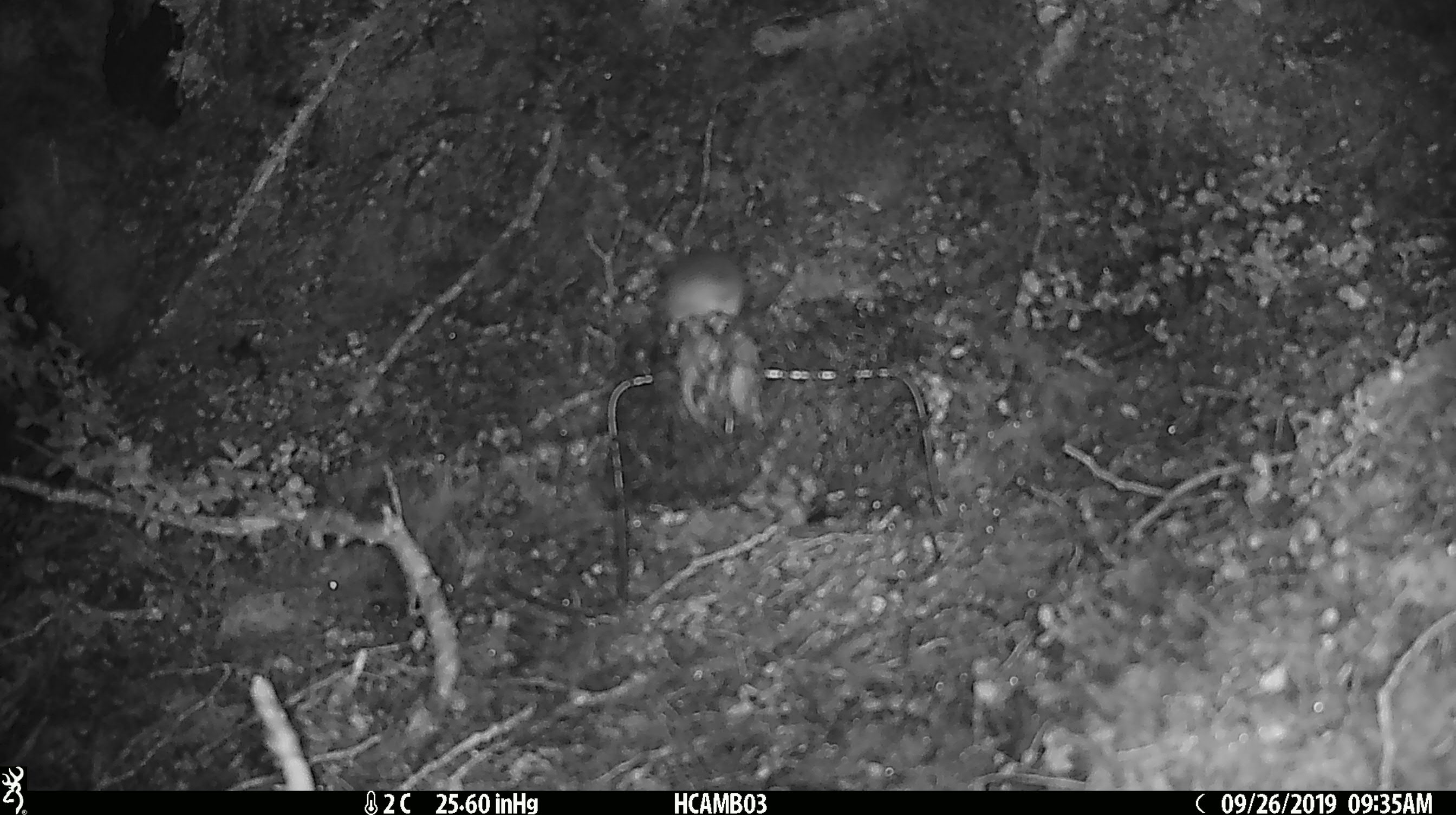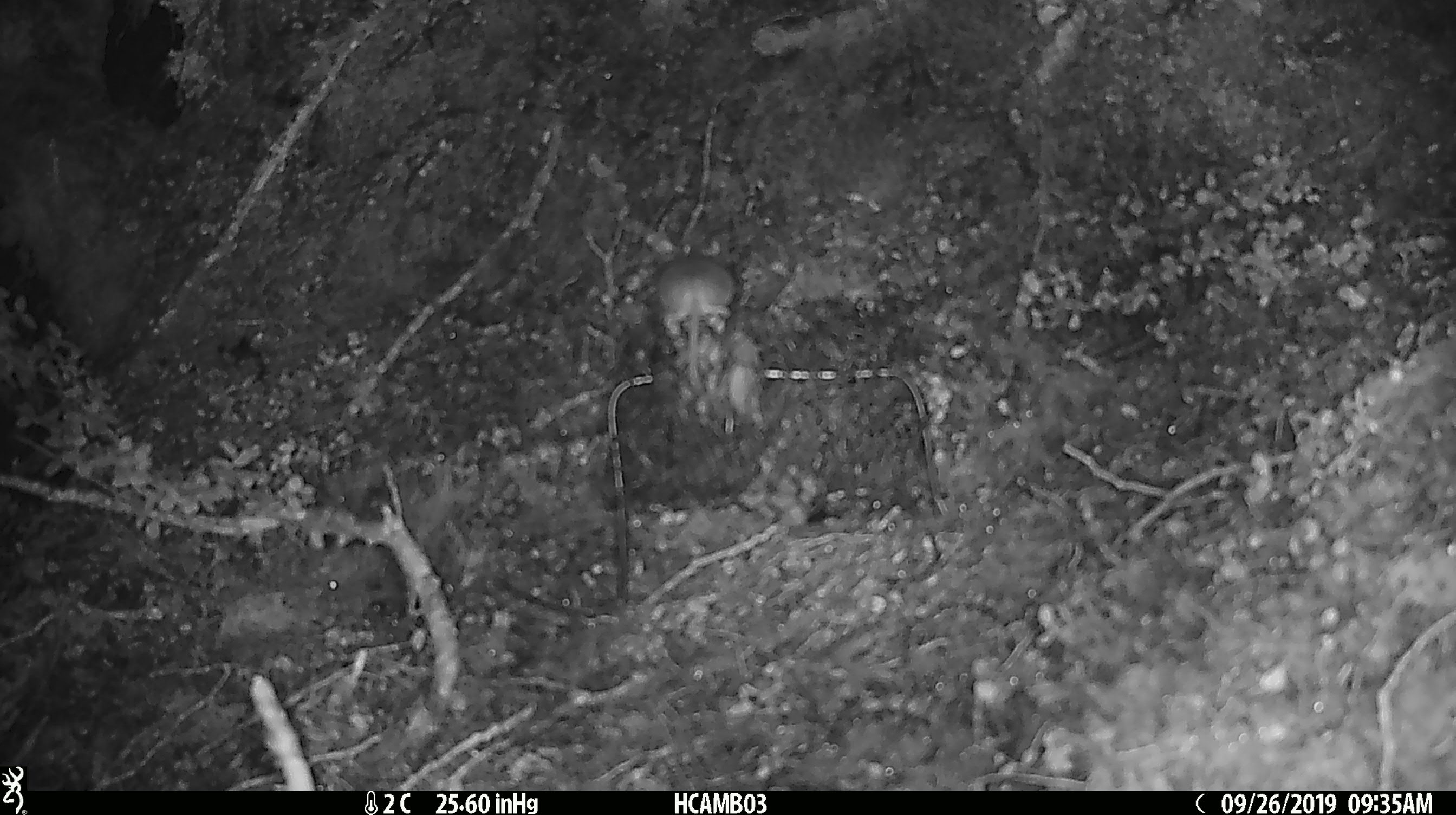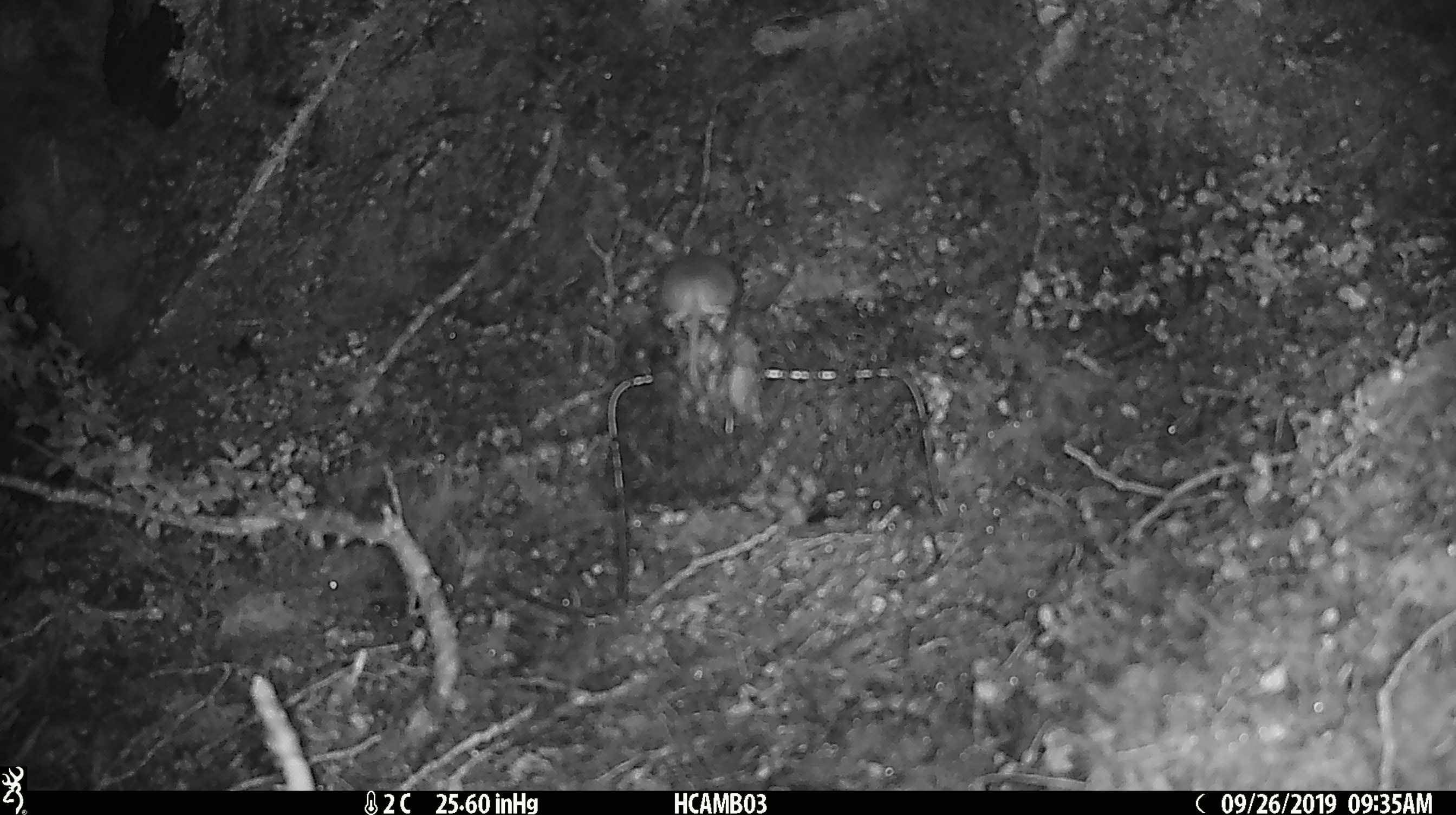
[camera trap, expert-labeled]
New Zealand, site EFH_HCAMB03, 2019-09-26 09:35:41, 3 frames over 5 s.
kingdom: Animalia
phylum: Chordata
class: Mammalia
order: Rodentia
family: Muridae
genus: Mus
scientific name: Mus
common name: mouse